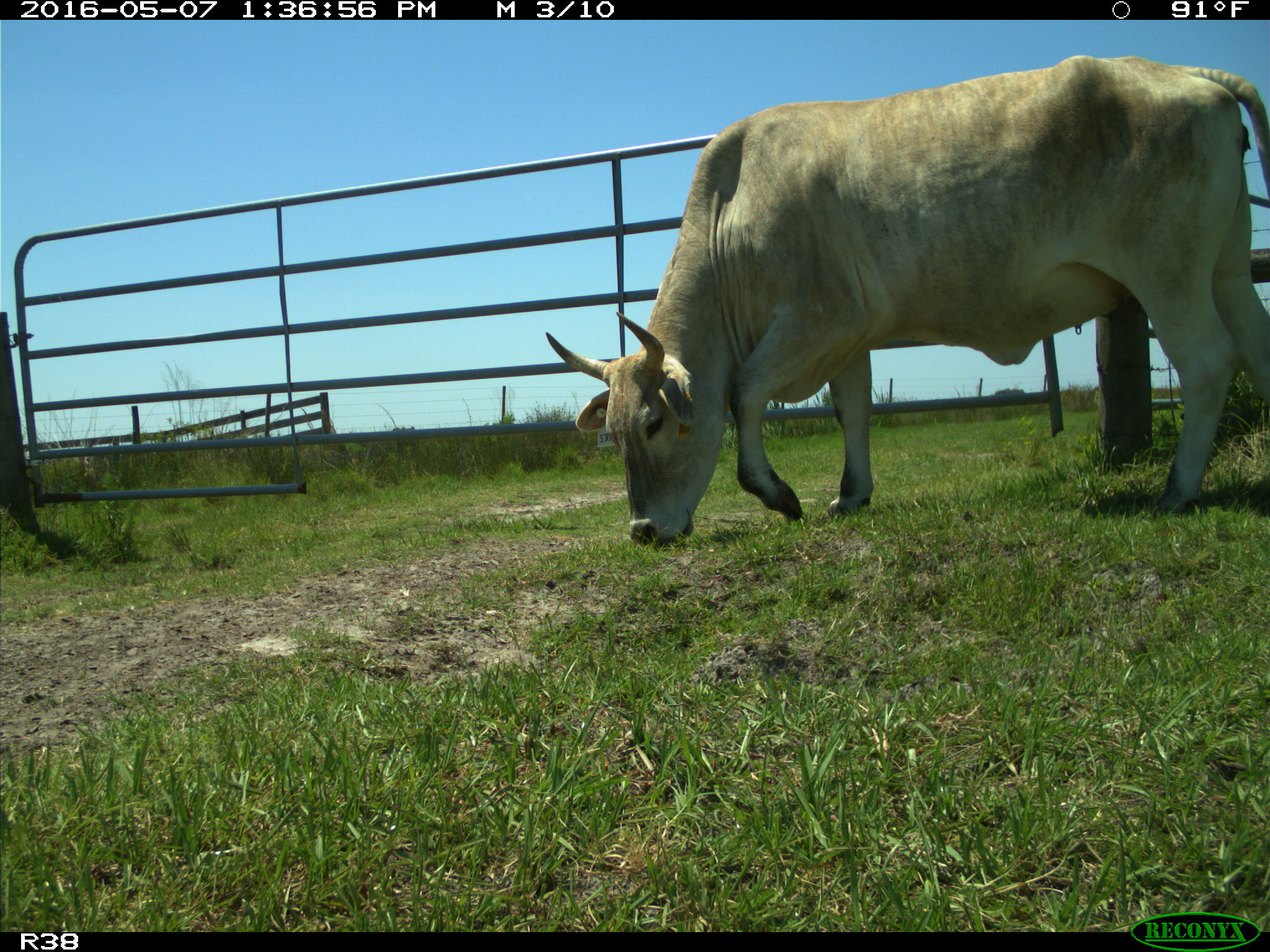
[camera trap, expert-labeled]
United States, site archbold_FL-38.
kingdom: Animalia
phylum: Chordata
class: Mammalia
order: Artiodactyla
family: Bovidae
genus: Bos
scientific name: Bos taurus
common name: domestic cow